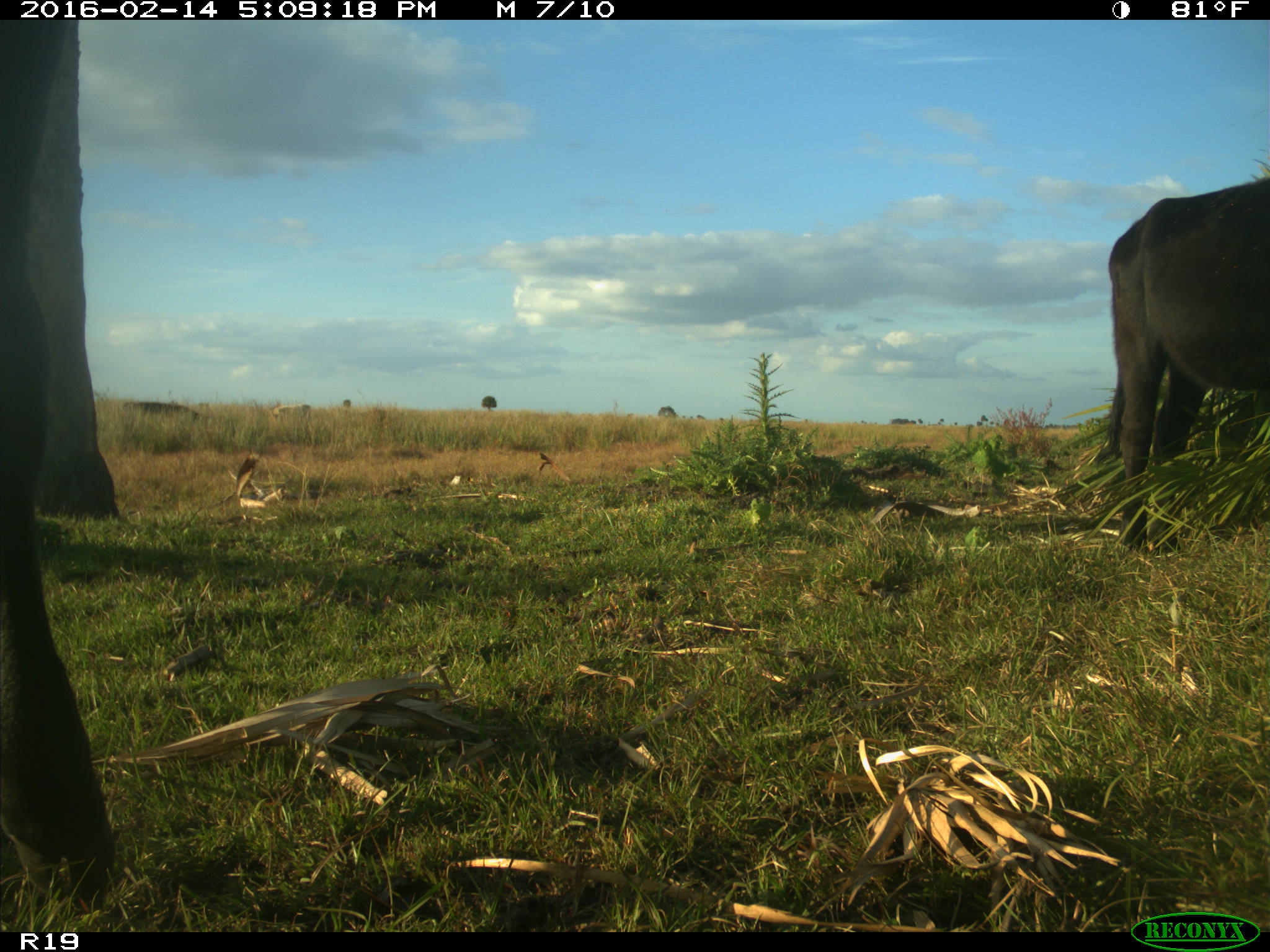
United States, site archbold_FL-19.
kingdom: Animalia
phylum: Chordata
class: Mammalia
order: Artiodactyla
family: Bovidae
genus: Bos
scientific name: Bos taurus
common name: domestic cow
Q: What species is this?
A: Bos taurus (domestic cow).